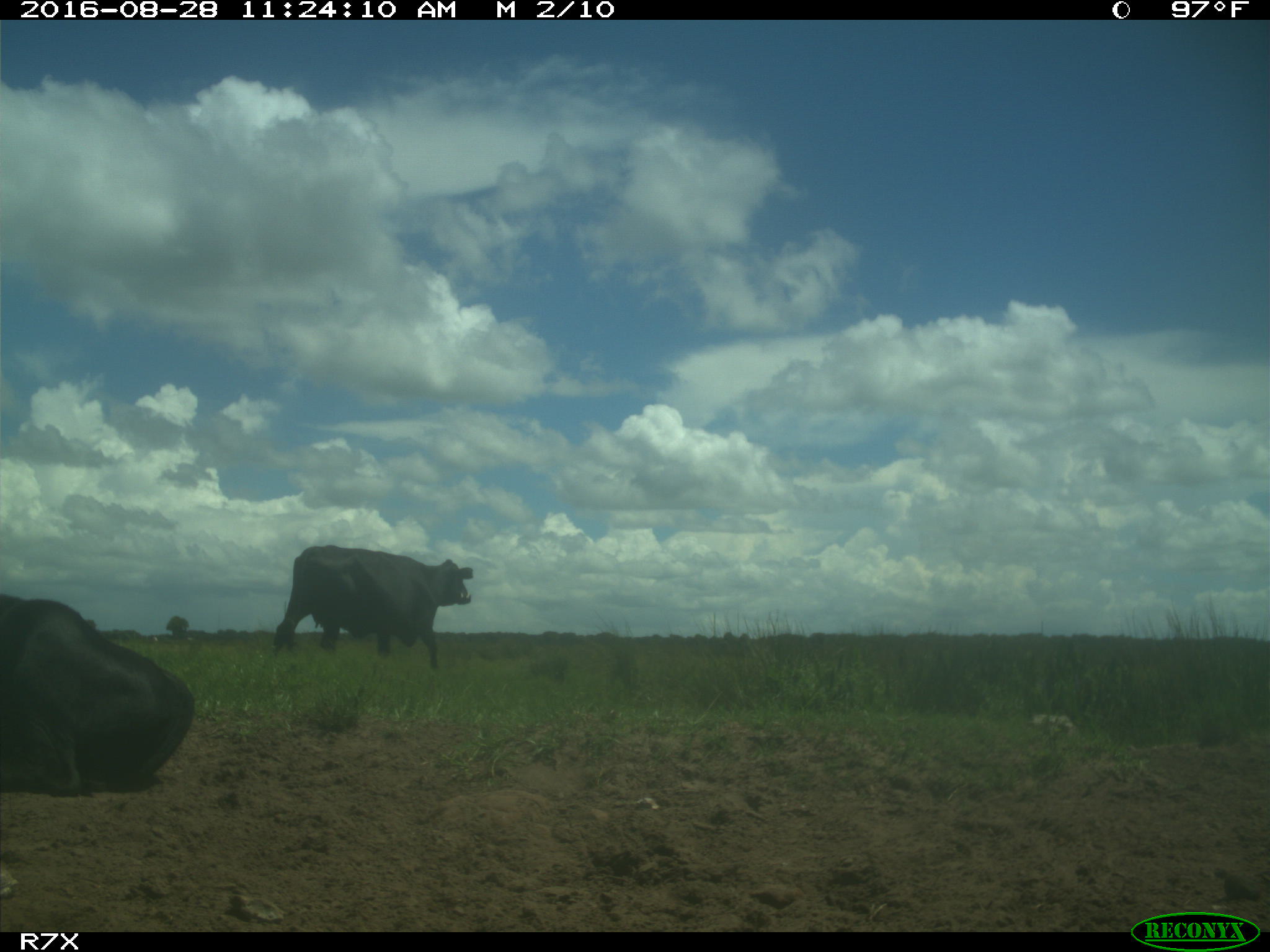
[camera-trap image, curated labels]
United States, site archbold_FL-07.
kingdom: Animalia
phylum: Chordata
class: Mammalia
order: Artiodactyla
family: Bovidae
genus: Bos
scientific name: Bos taurus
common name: domestic cow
Bos taurus (domestic cow).